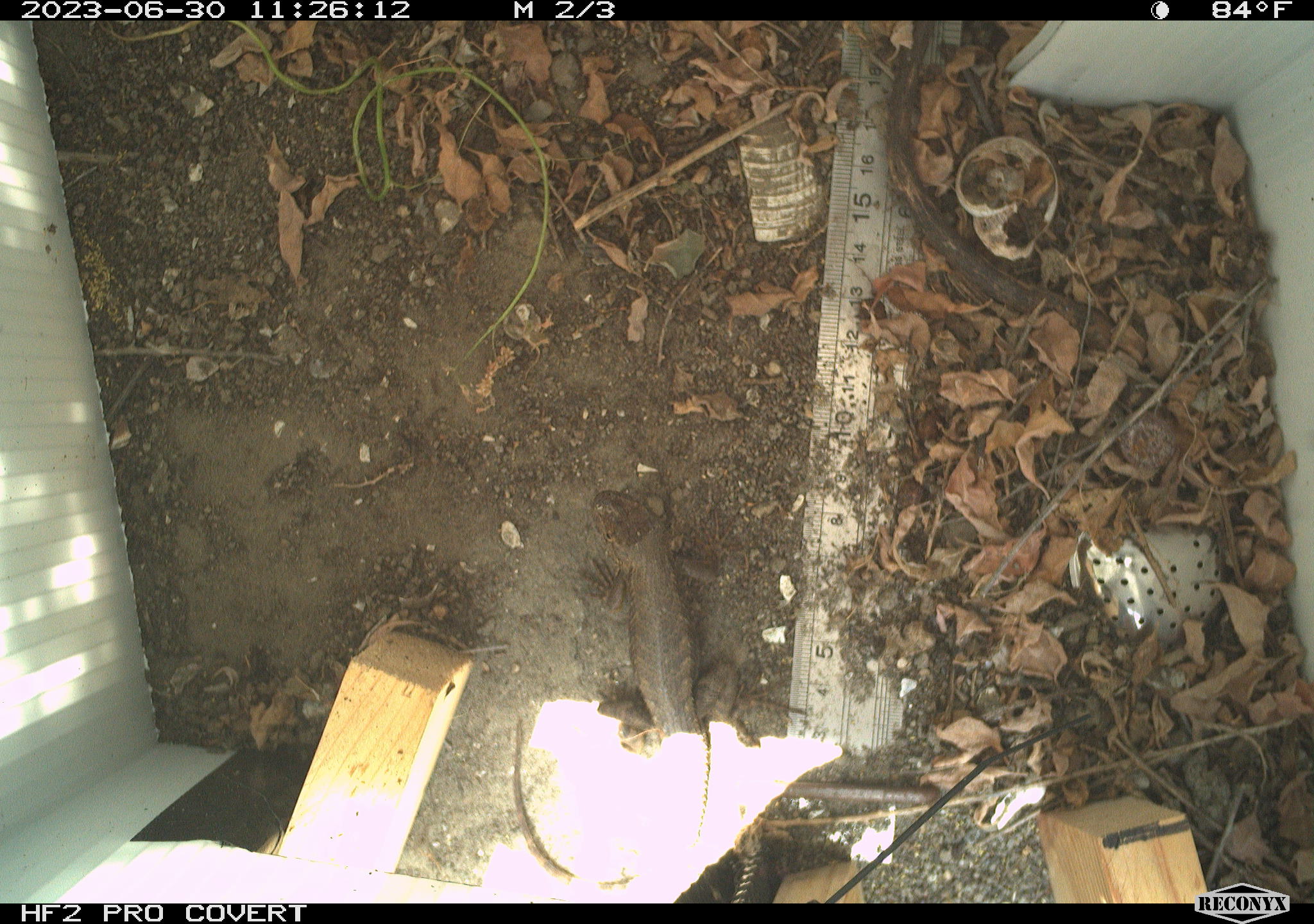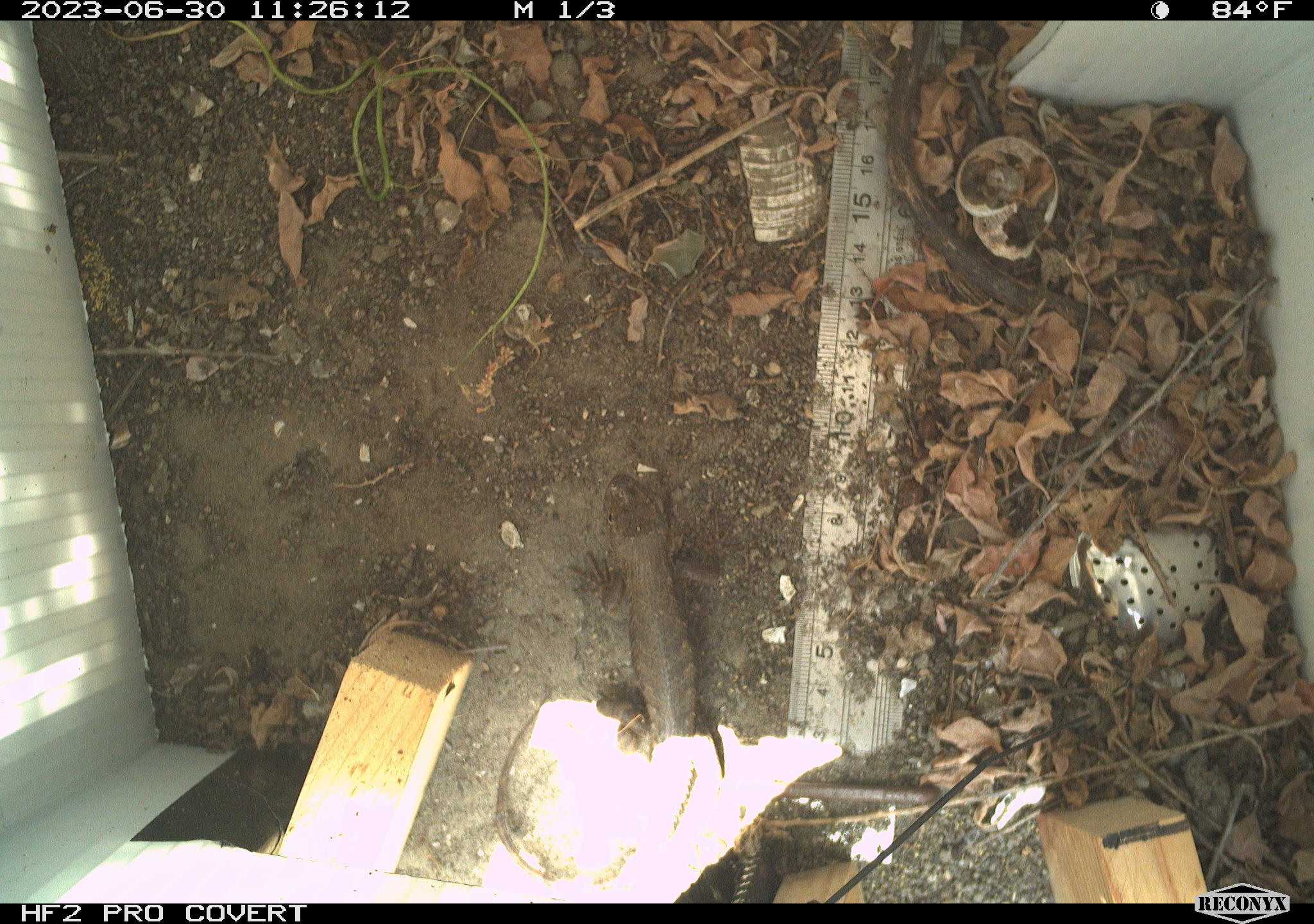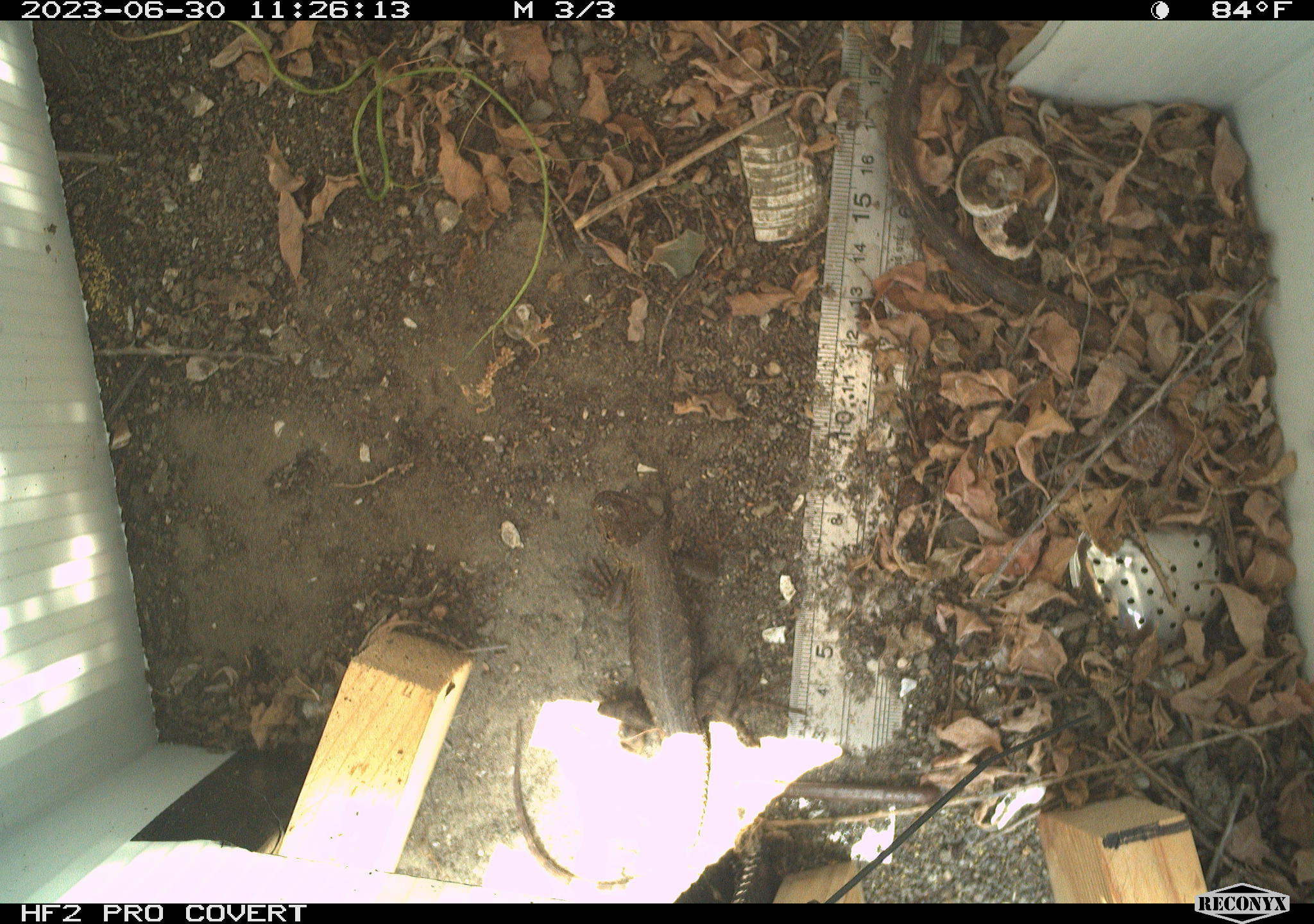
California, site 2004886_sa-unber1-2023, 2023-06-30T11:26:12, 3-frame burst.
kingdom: Animalia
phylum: Chordata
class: Reptilia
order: Squamata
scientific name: Squamata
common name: lizards and snakes